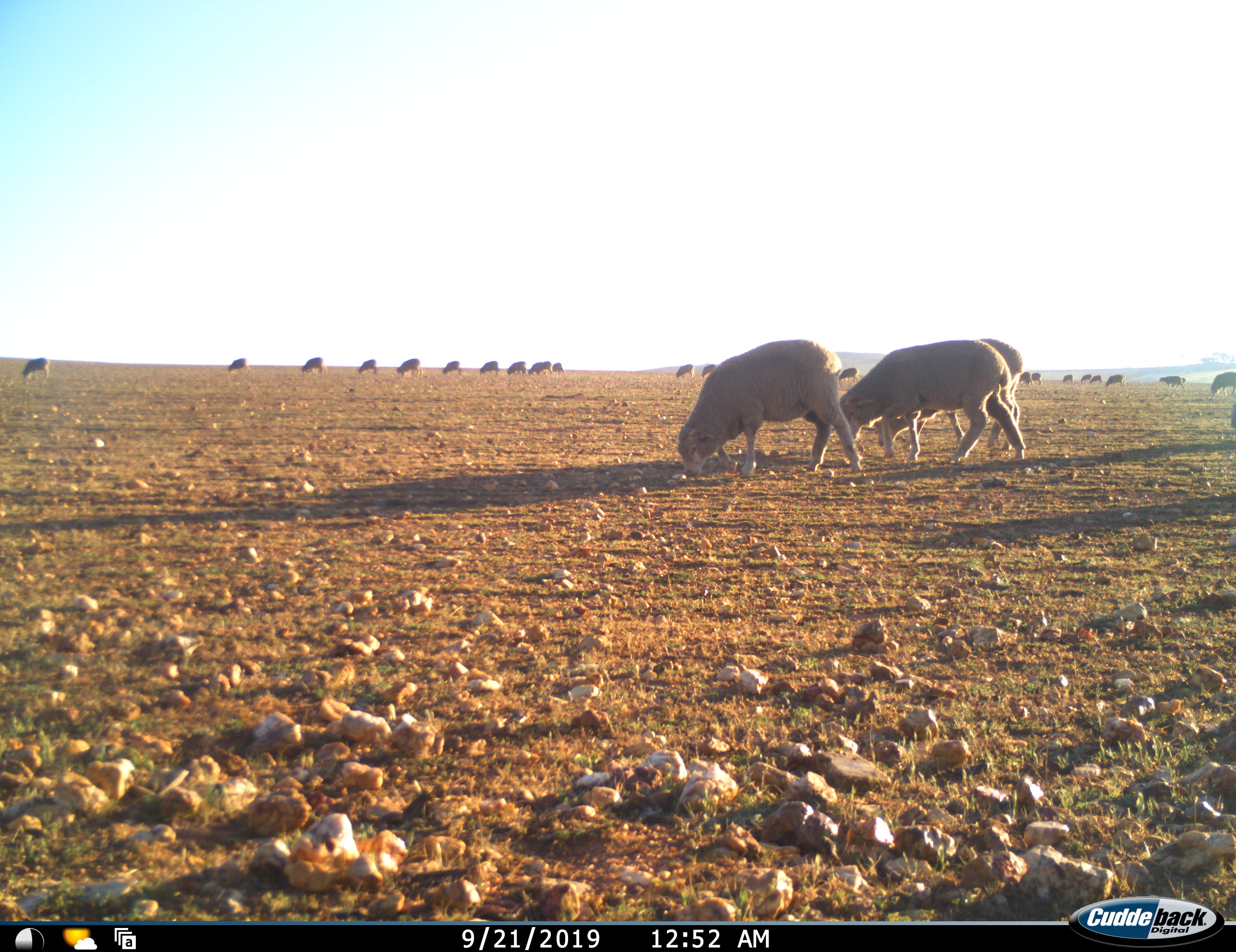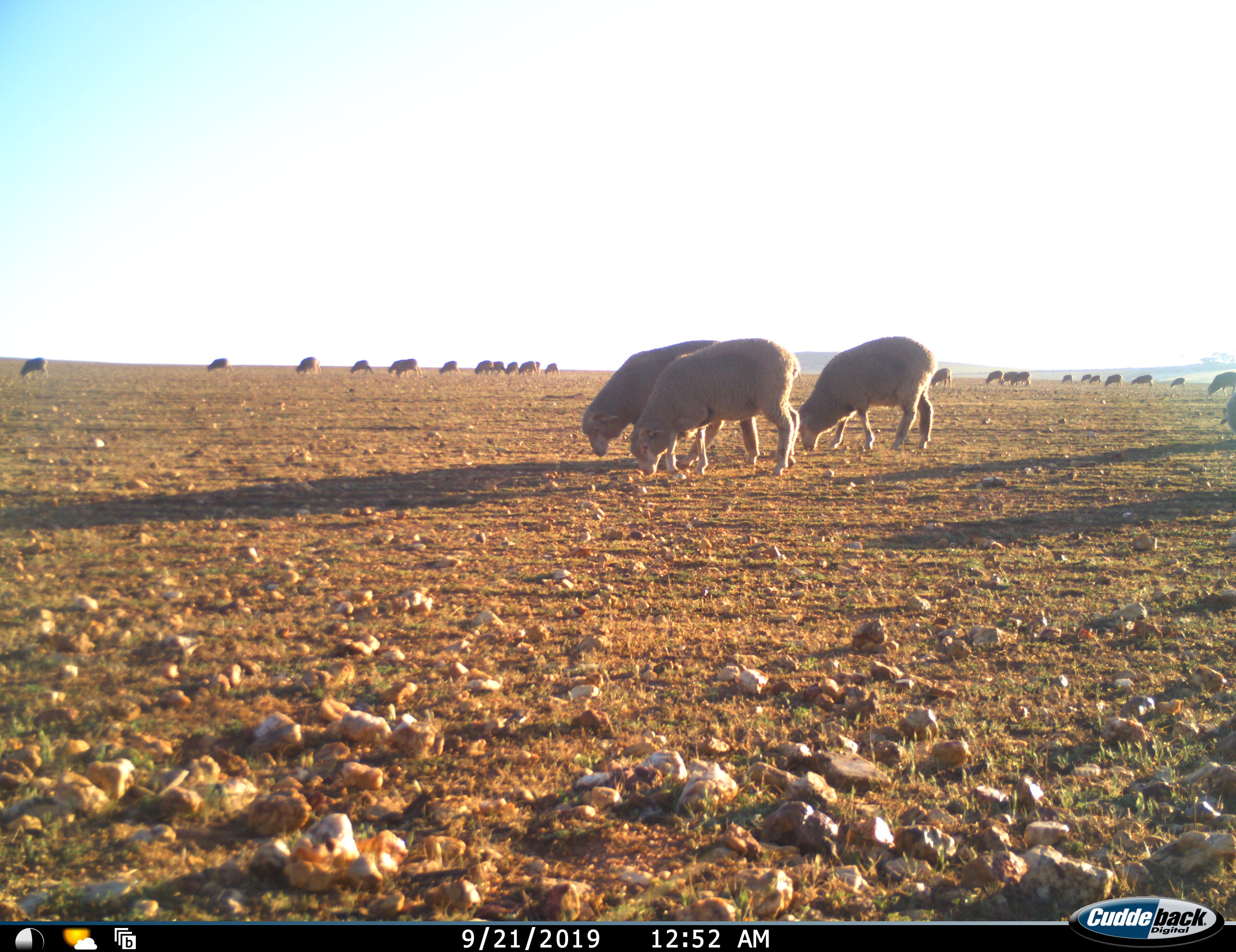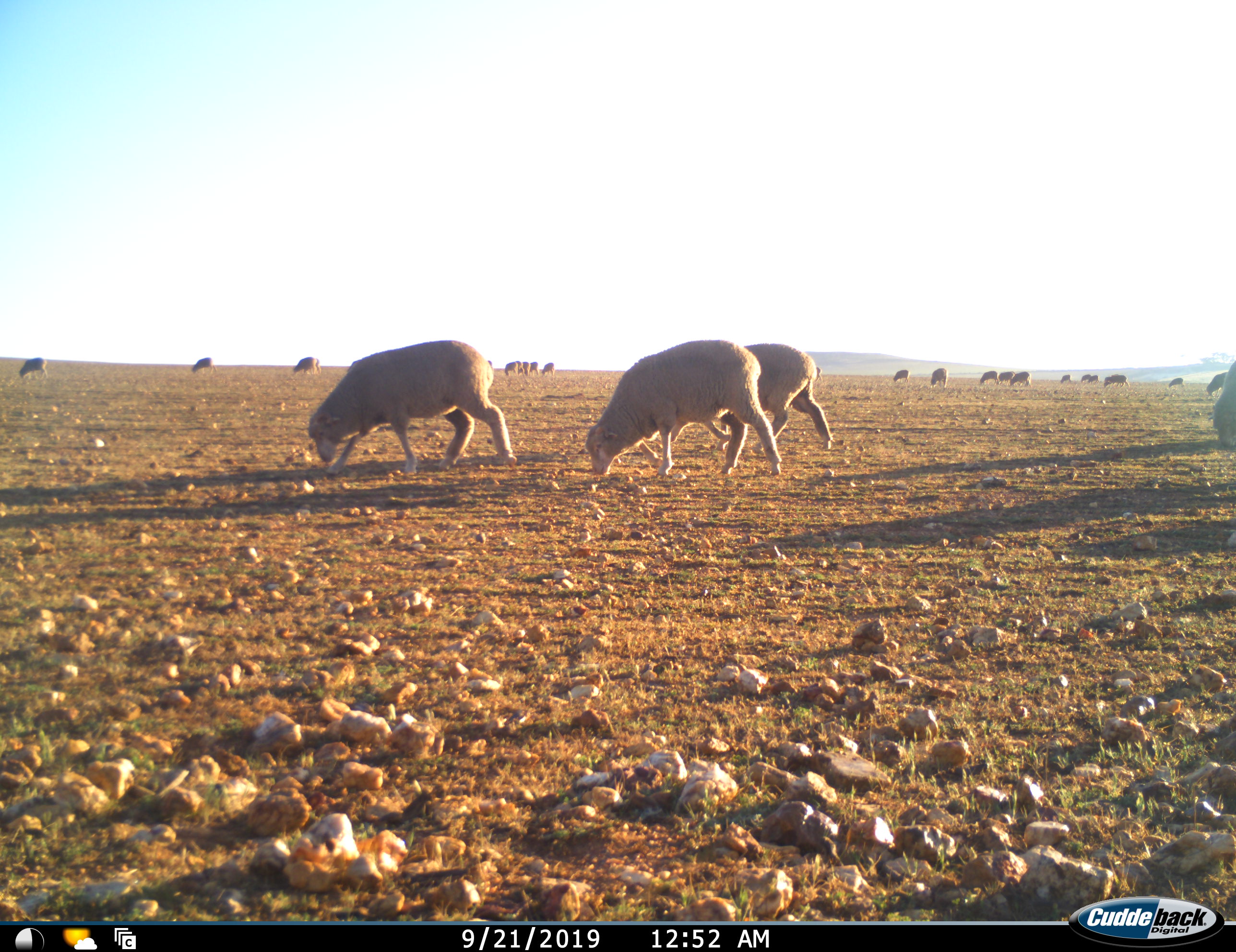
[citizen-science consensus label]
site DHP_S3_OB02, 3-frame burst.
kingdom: Animalia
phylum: Chordata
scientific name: Vertebrata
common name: domestic animal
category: domesticanimal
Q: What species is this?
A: Domesticanimal (domestic animal) (Vertebrata).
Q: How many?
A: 11-50.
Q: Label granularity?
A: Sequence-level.